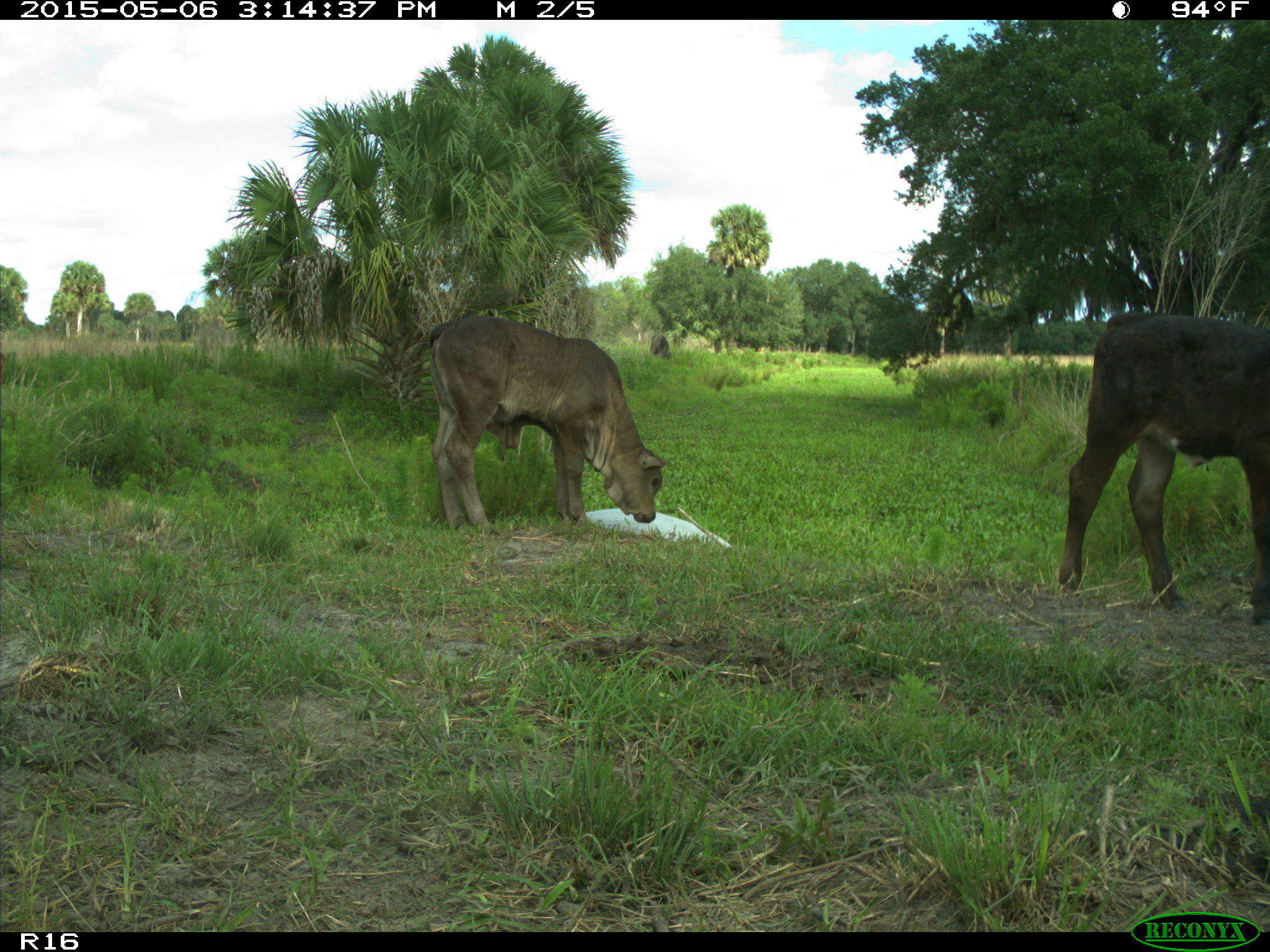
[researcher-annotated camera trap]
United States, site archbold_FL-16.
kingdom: Animalia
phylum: Chordata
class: Mammalia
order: Artiodactyla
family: Bovidae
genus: Bos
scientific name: Bos taurus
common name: domestic cow